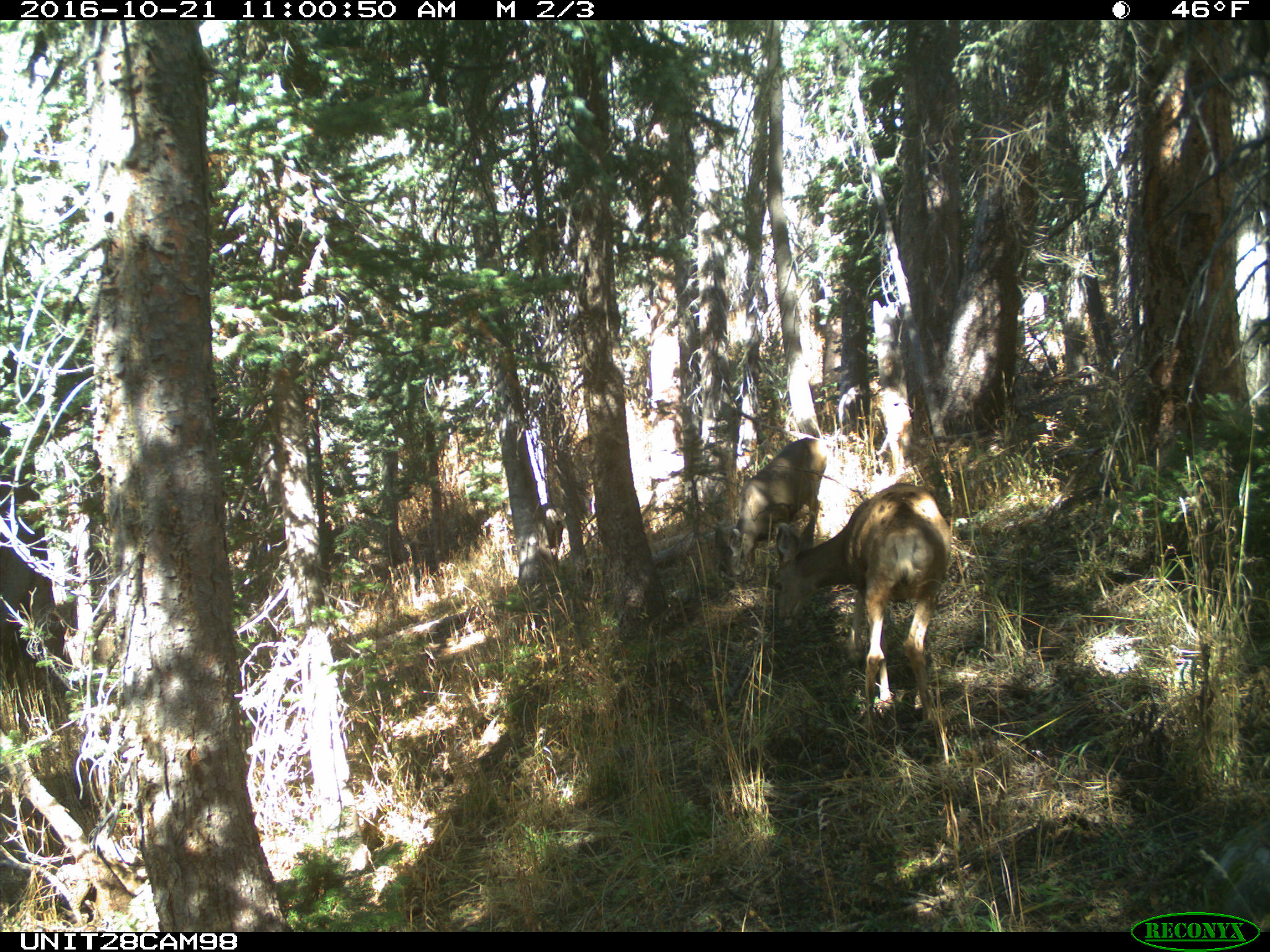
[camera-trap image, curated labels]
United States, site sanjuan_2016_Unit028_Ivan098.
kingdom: Animalia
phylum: Chordata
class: Mammalia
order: Artiodactyla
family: Cervidae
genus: Odocoileus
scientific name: Odocoileus hemionus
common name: mule deer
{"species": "Odocoileus hemionus (mule deer)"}